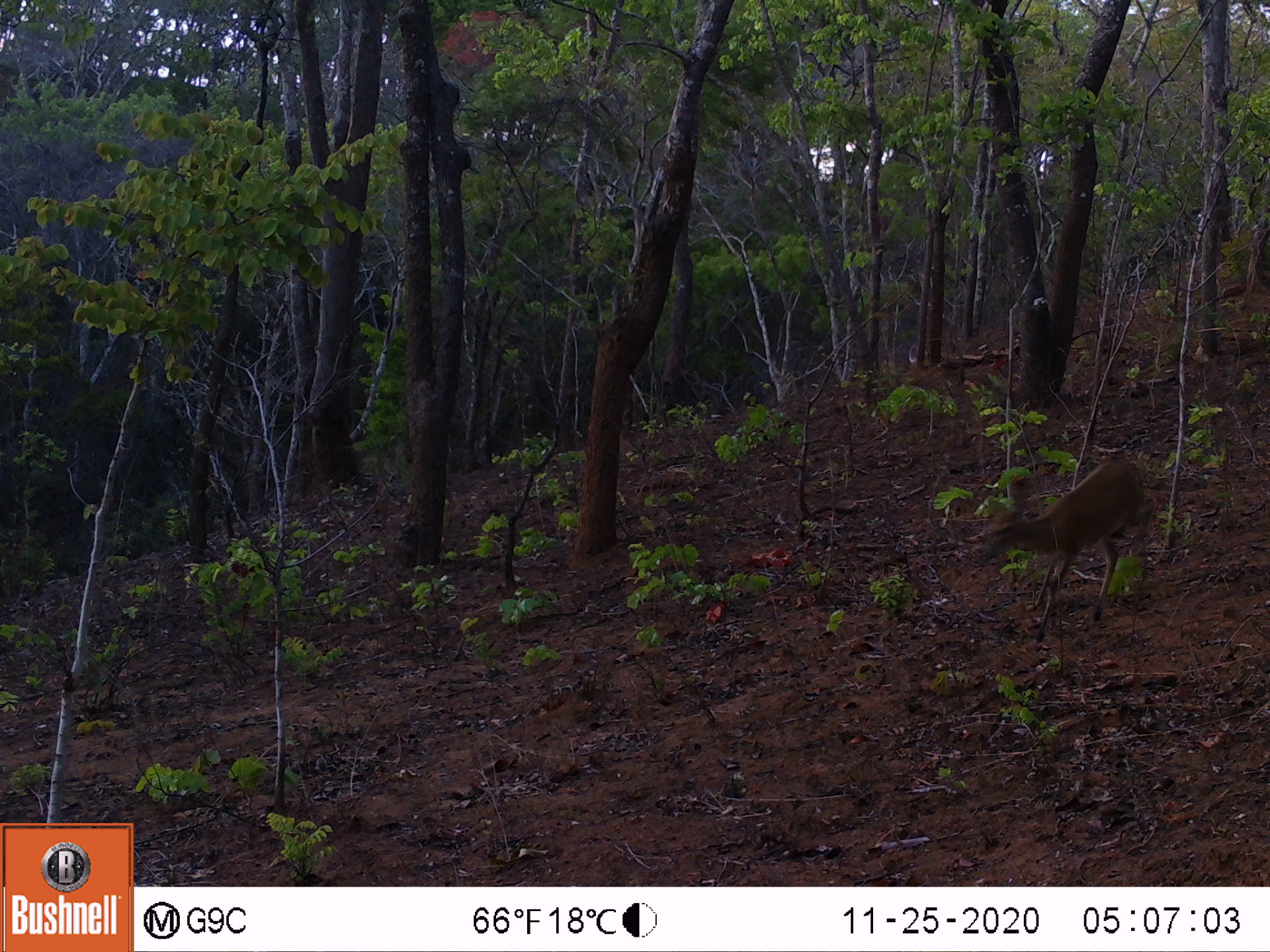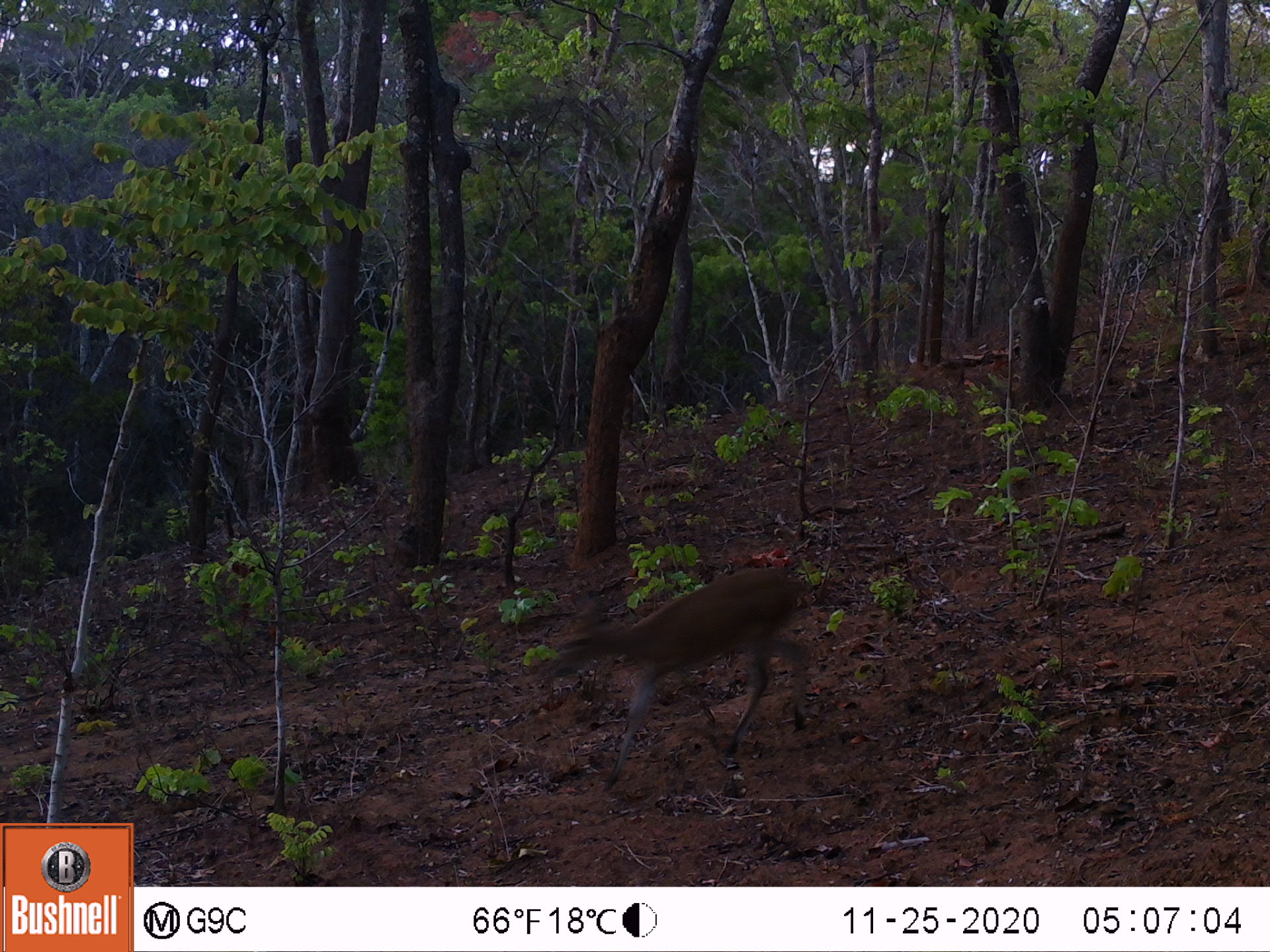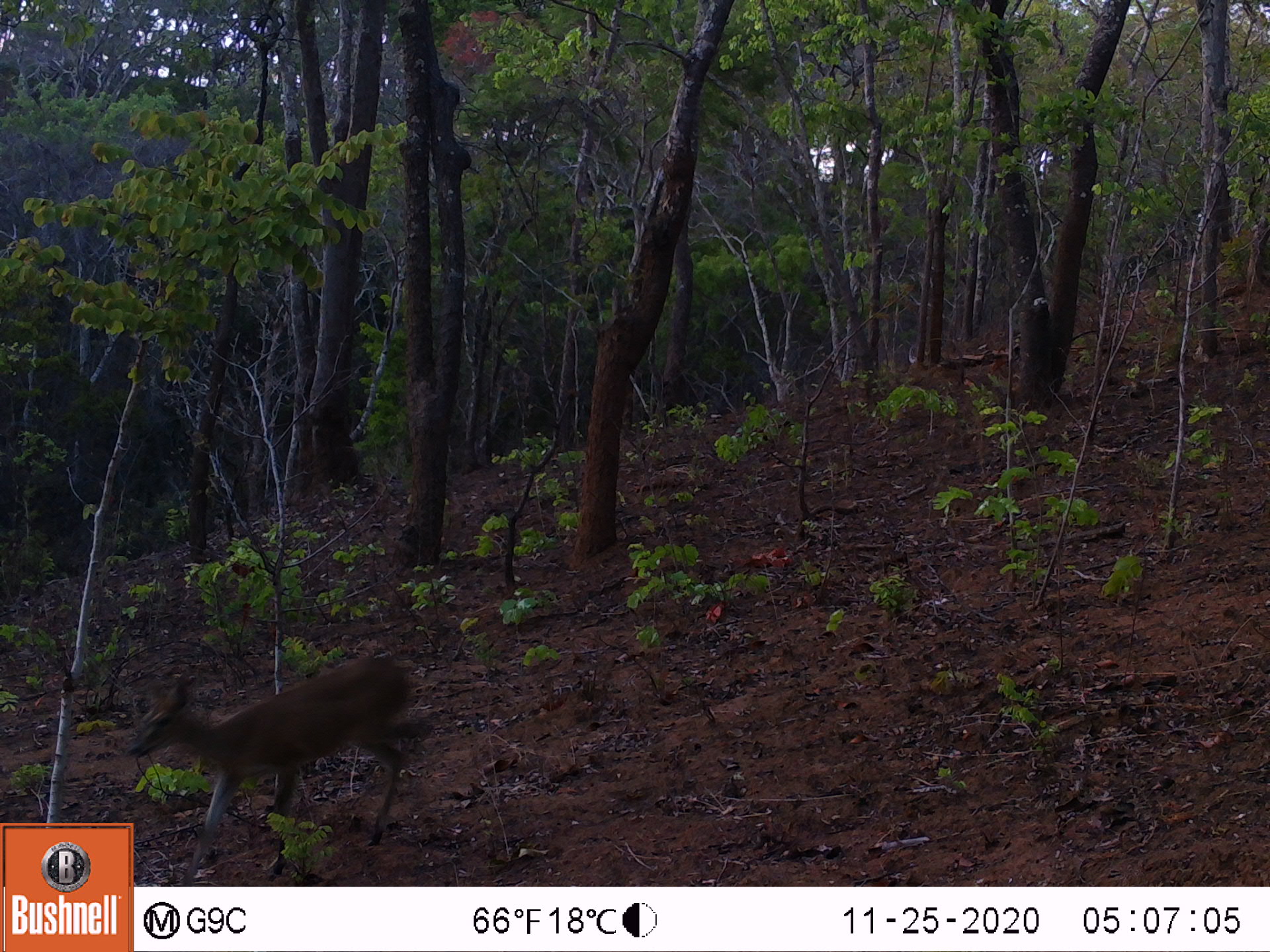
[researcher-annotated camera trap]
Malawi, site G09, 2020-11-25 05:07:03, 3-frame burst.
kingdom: Animalia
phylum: Chordata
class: Mammalia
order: Artiodactyla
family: Bovidae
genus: Sylvicapra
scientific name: Sylvicapra grimmia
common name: common duiker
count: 1